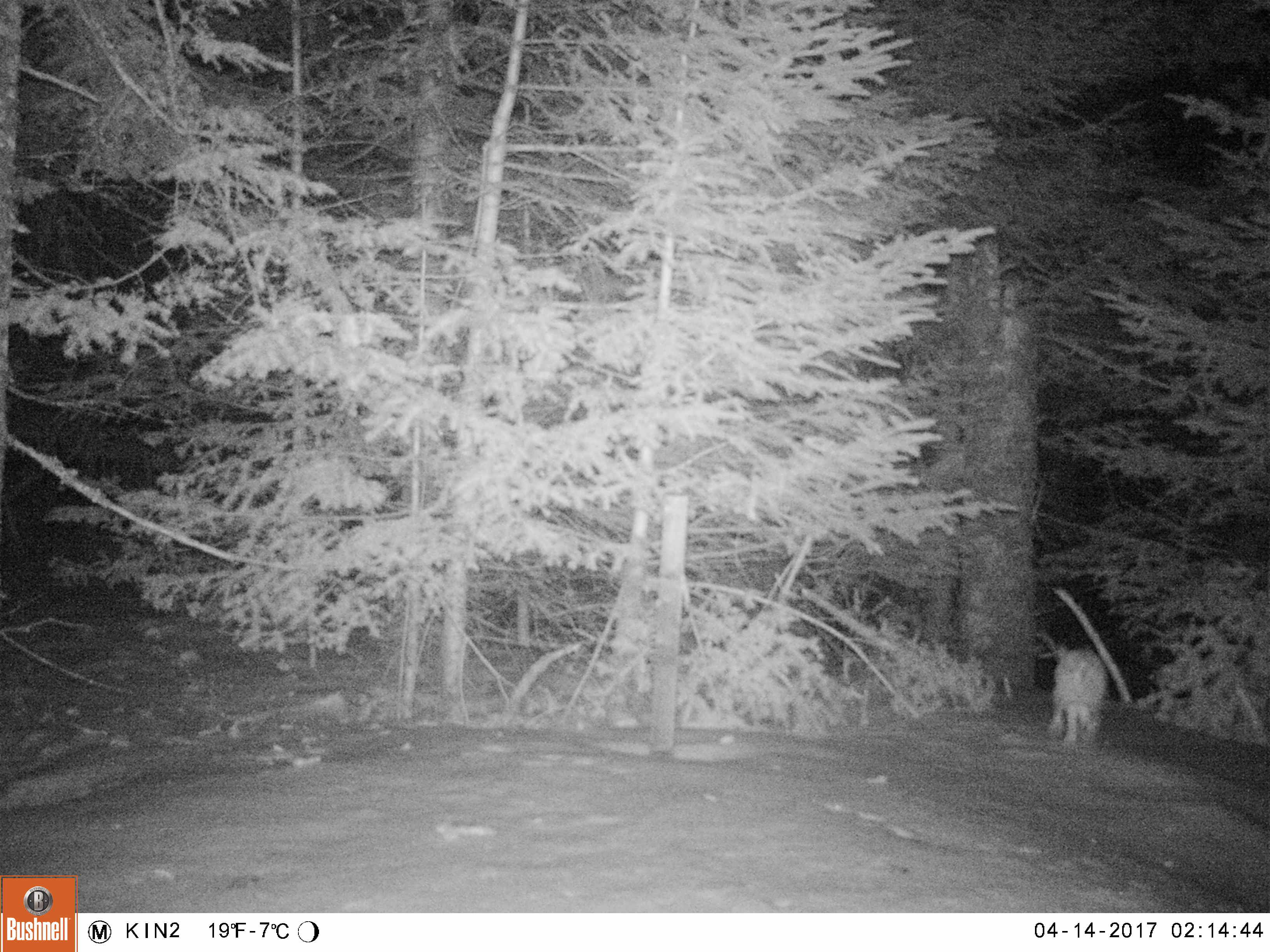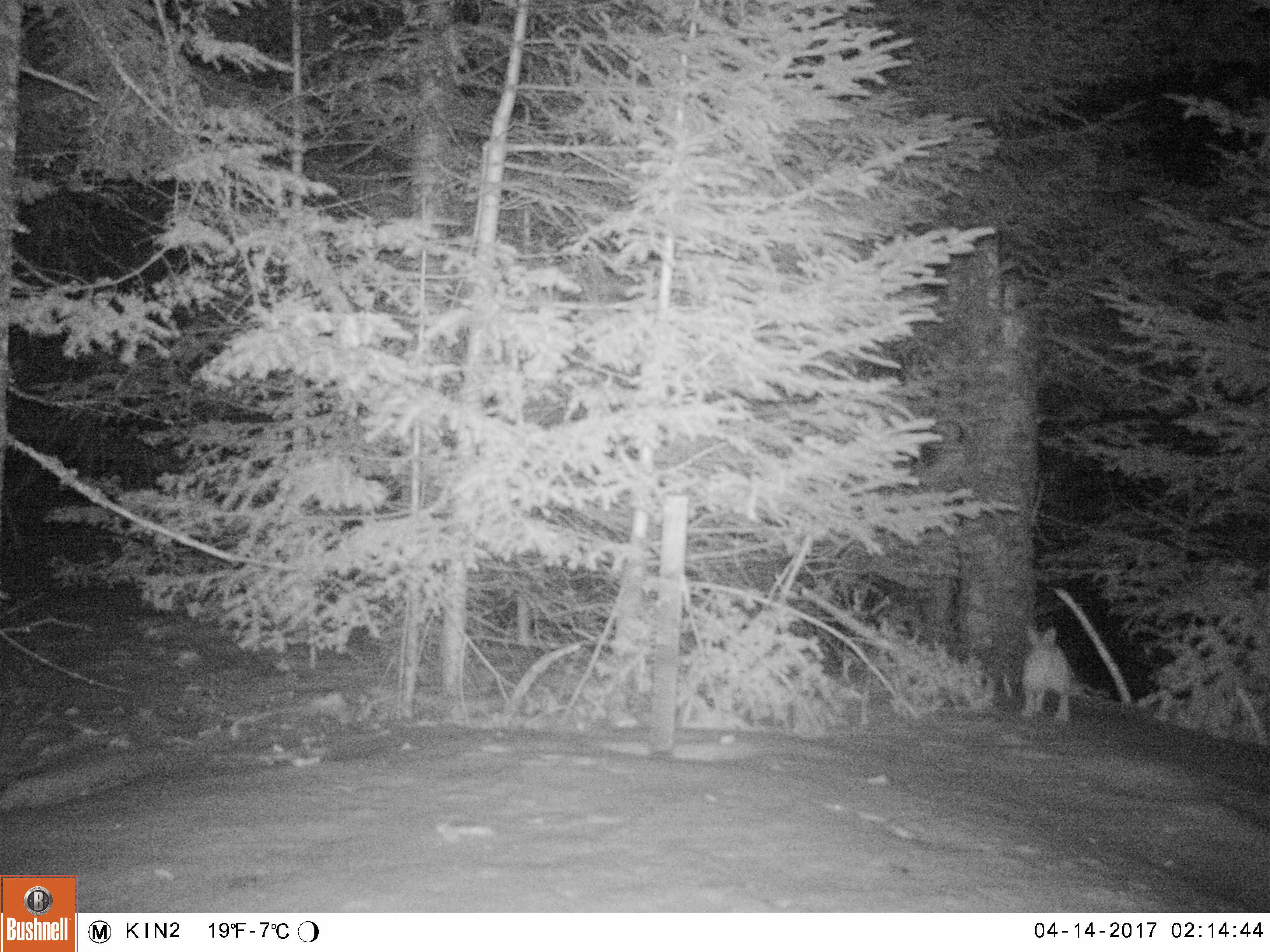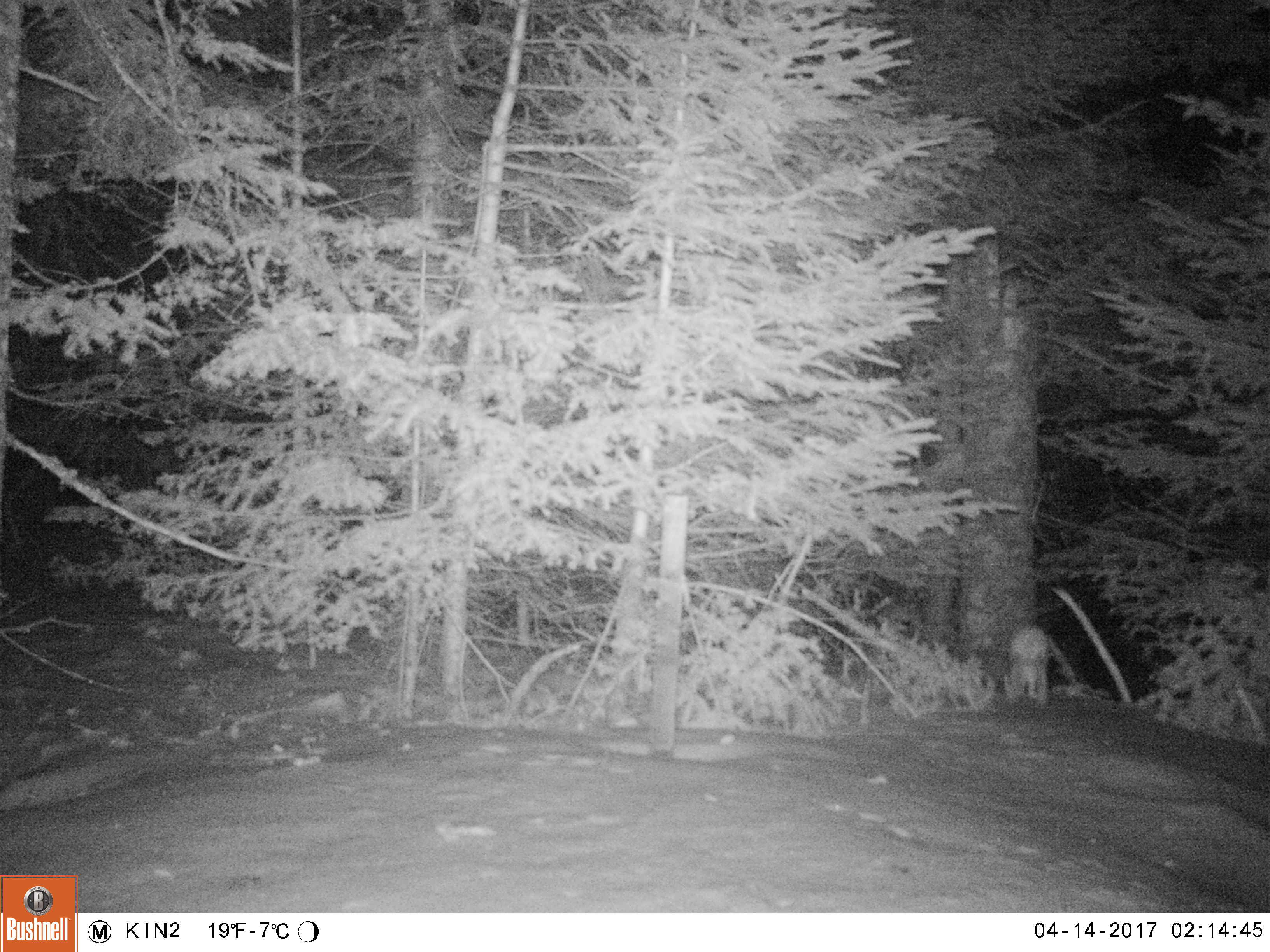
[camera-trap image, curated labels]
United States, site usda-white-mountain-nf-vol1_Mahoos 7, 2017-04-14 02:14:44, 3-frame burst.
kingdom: Animalia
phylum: Chordata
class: Mammalia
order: Lagomorpha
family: Leporidae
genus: Lepus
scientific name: Lepus americanus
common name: snowshoe hare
Snowshoe hare (Lepus americanus).